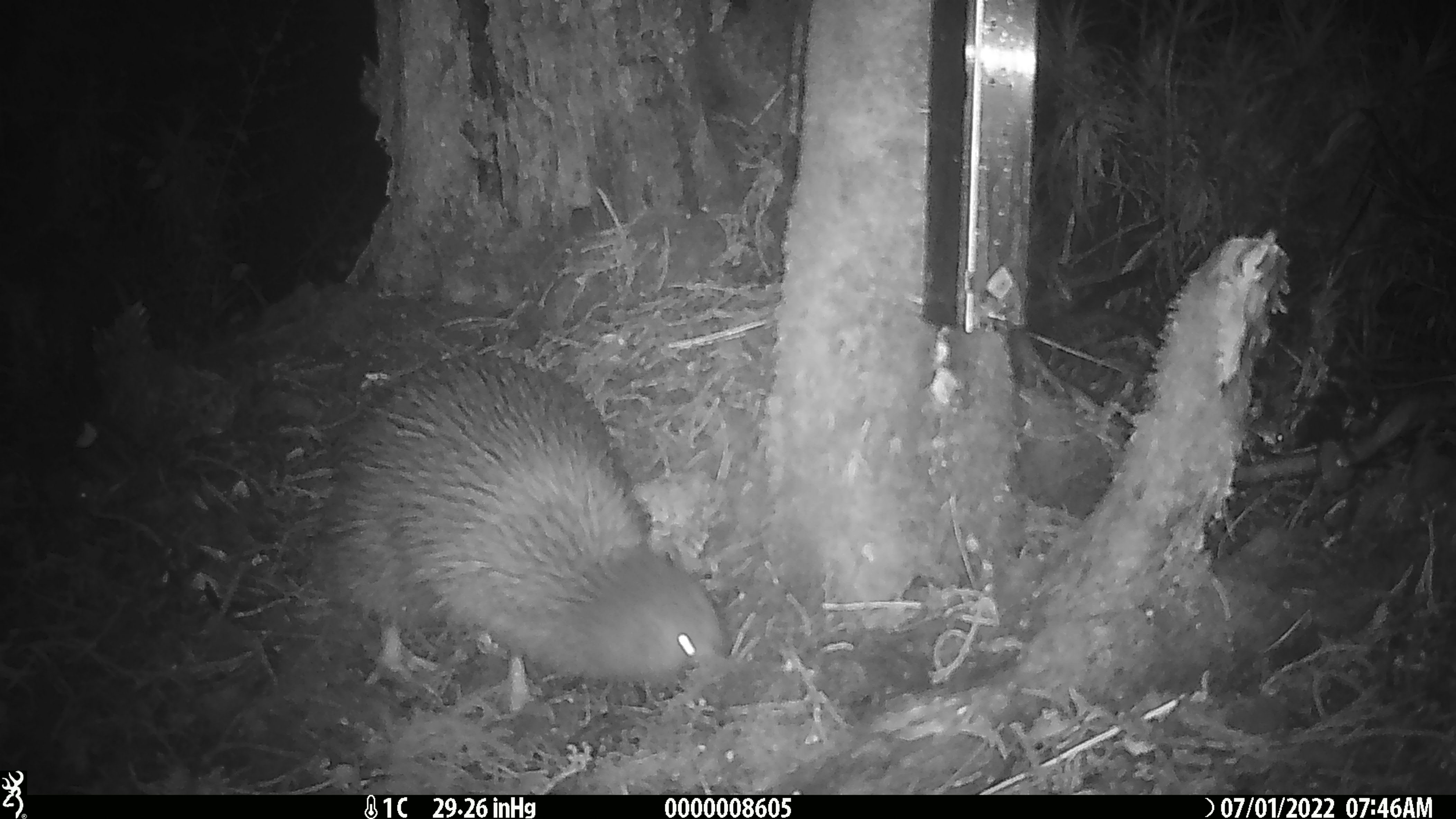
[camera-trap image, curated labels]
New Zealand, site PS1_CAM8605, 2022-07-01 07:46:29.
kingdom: Animalia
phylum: Chordata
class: Aves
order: Apterygiformes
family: Apterygidae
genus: Apteryx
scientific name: Apteryx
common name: kiwi